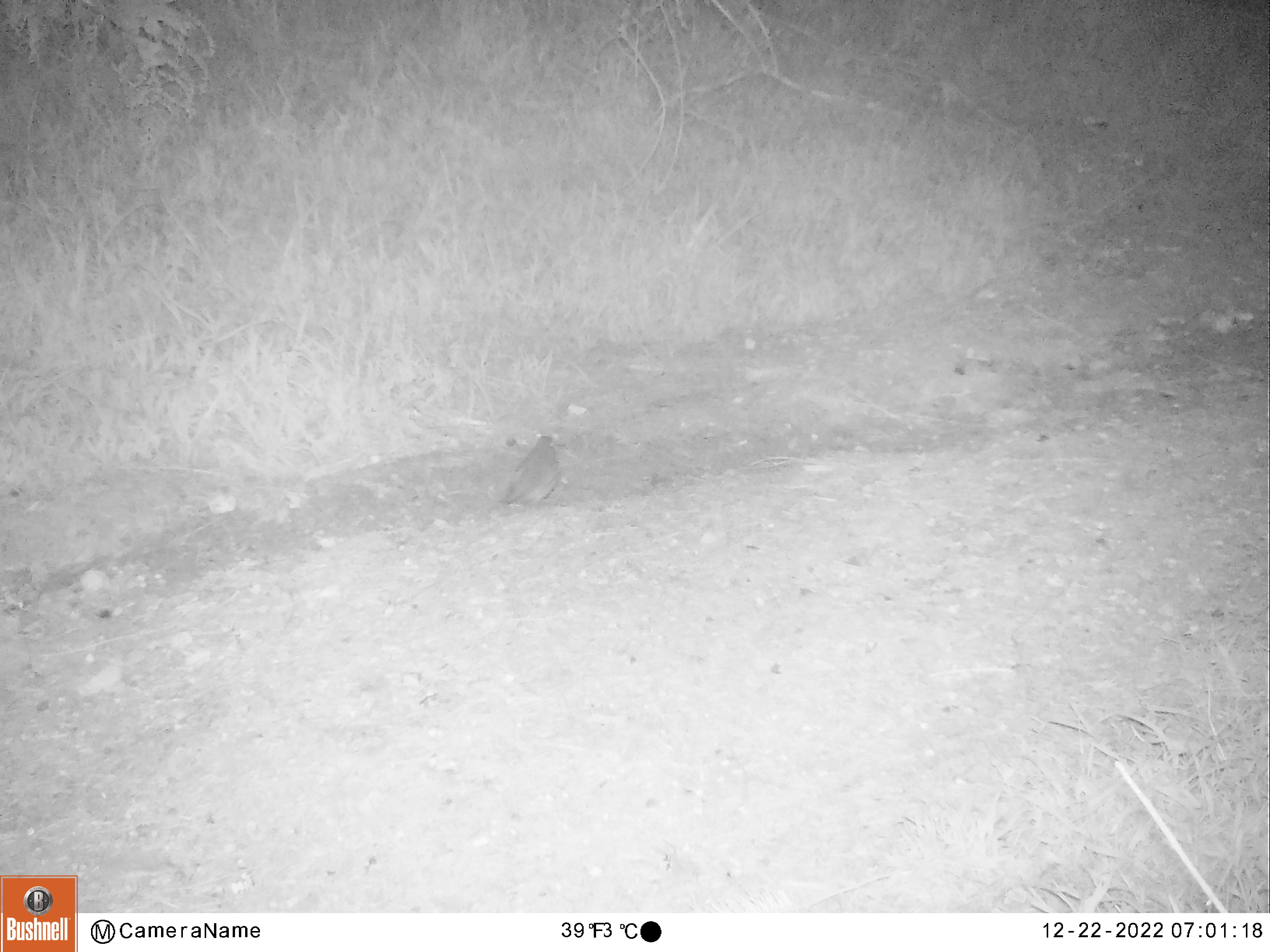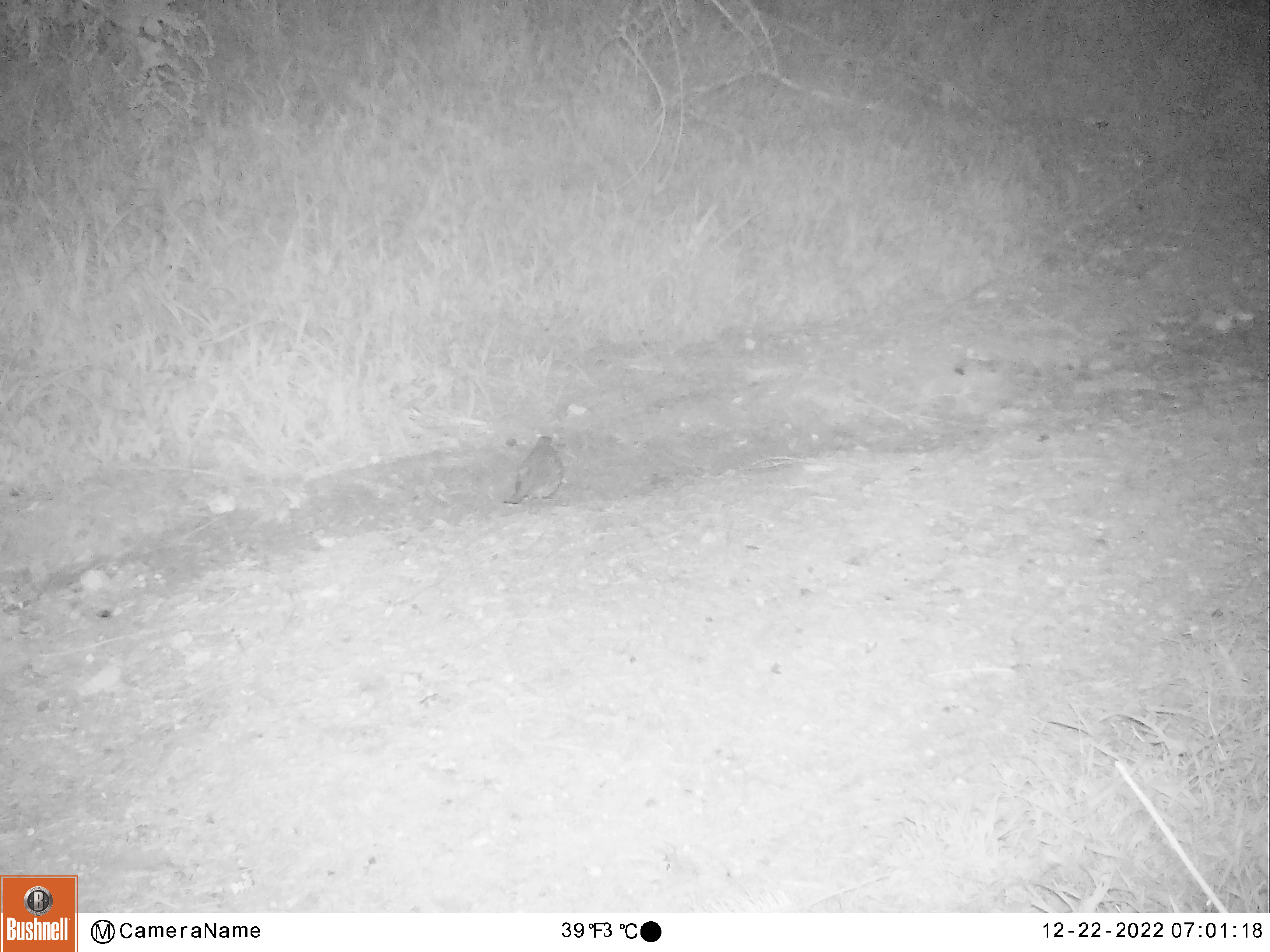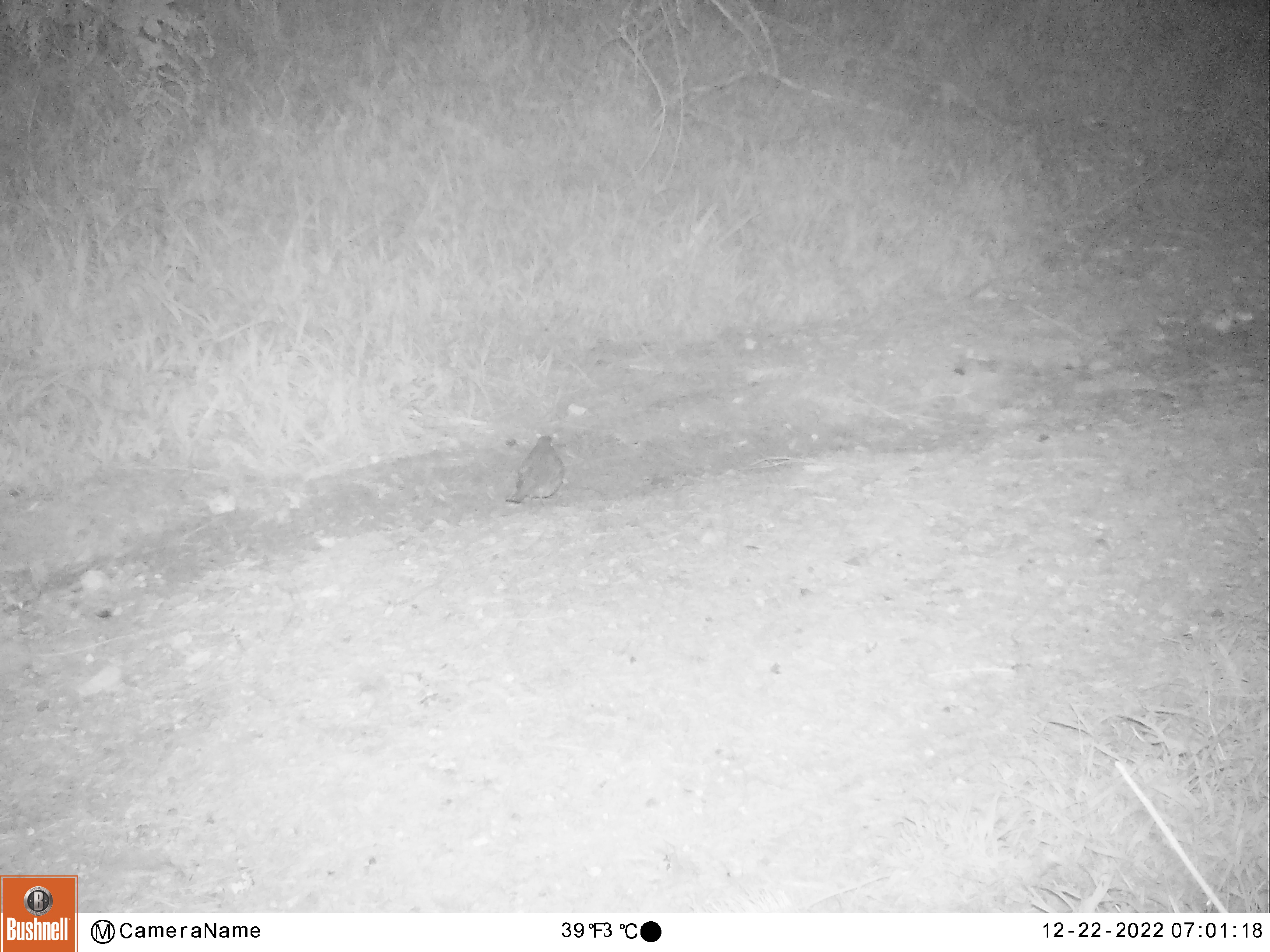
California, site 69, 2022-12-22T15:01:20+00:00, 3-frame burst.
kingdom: Animalia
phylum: Chordata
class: Aves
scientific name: Aves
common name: bird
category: unknown bird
Unknown bird (bird) (Aves).